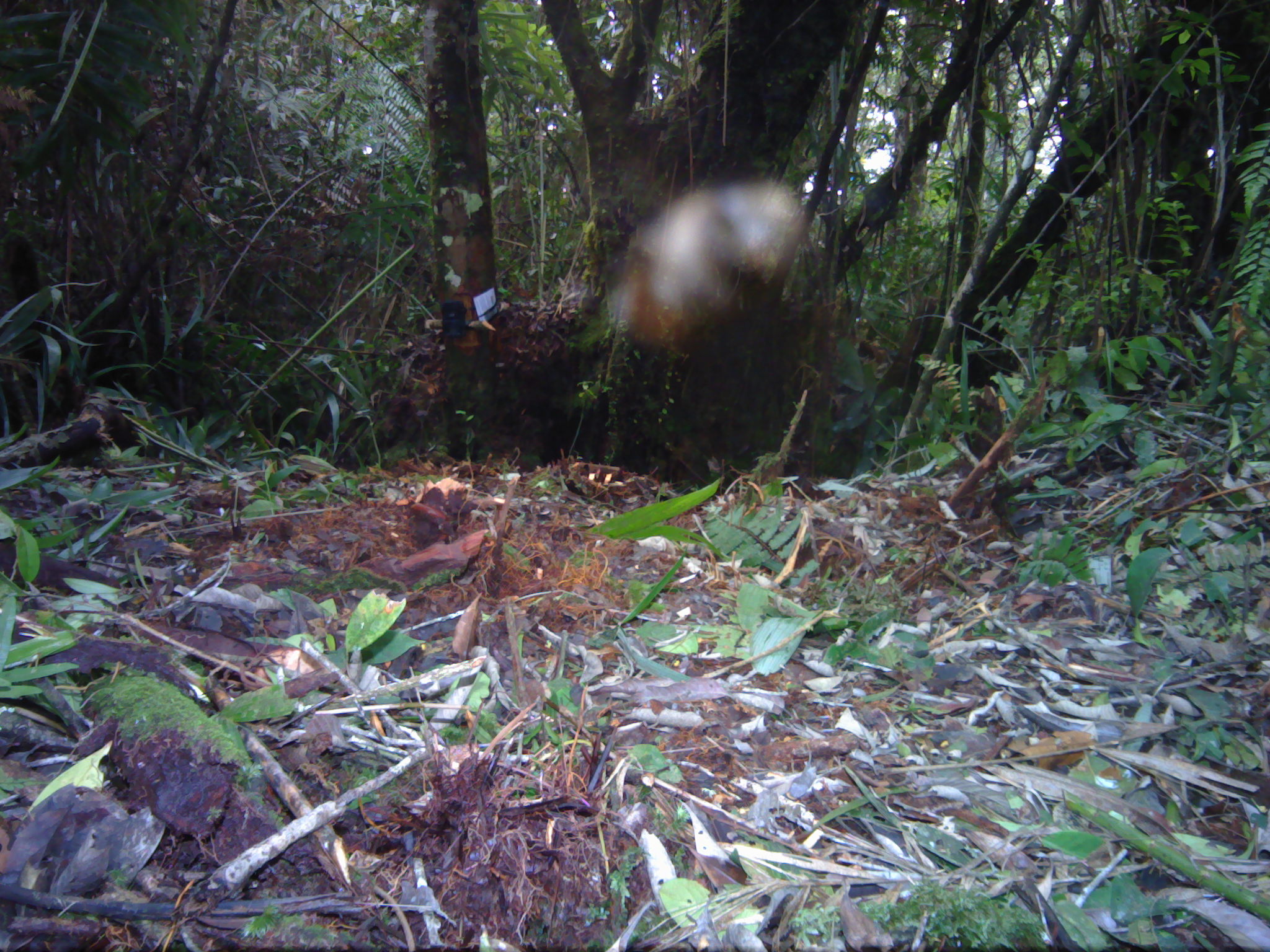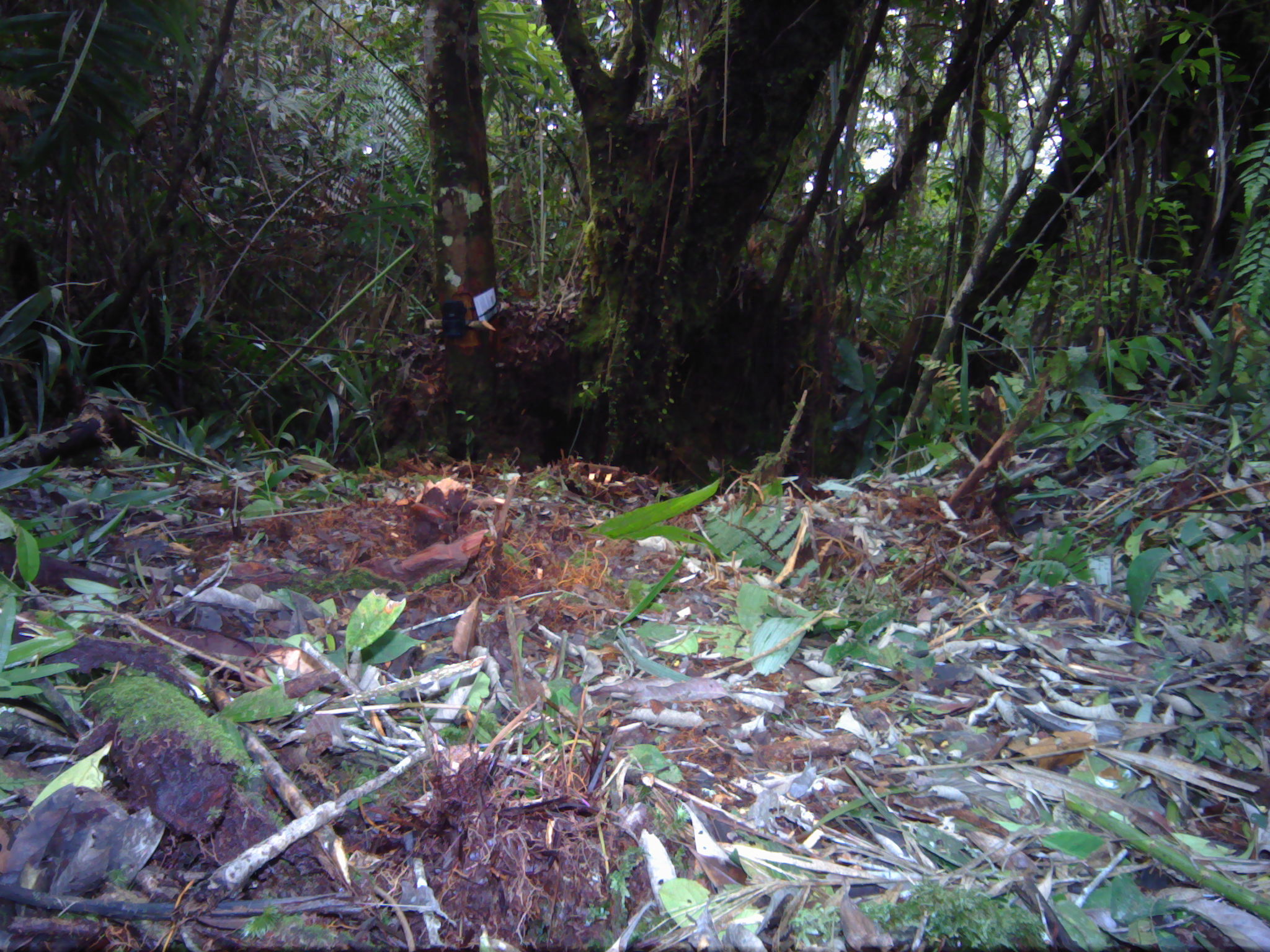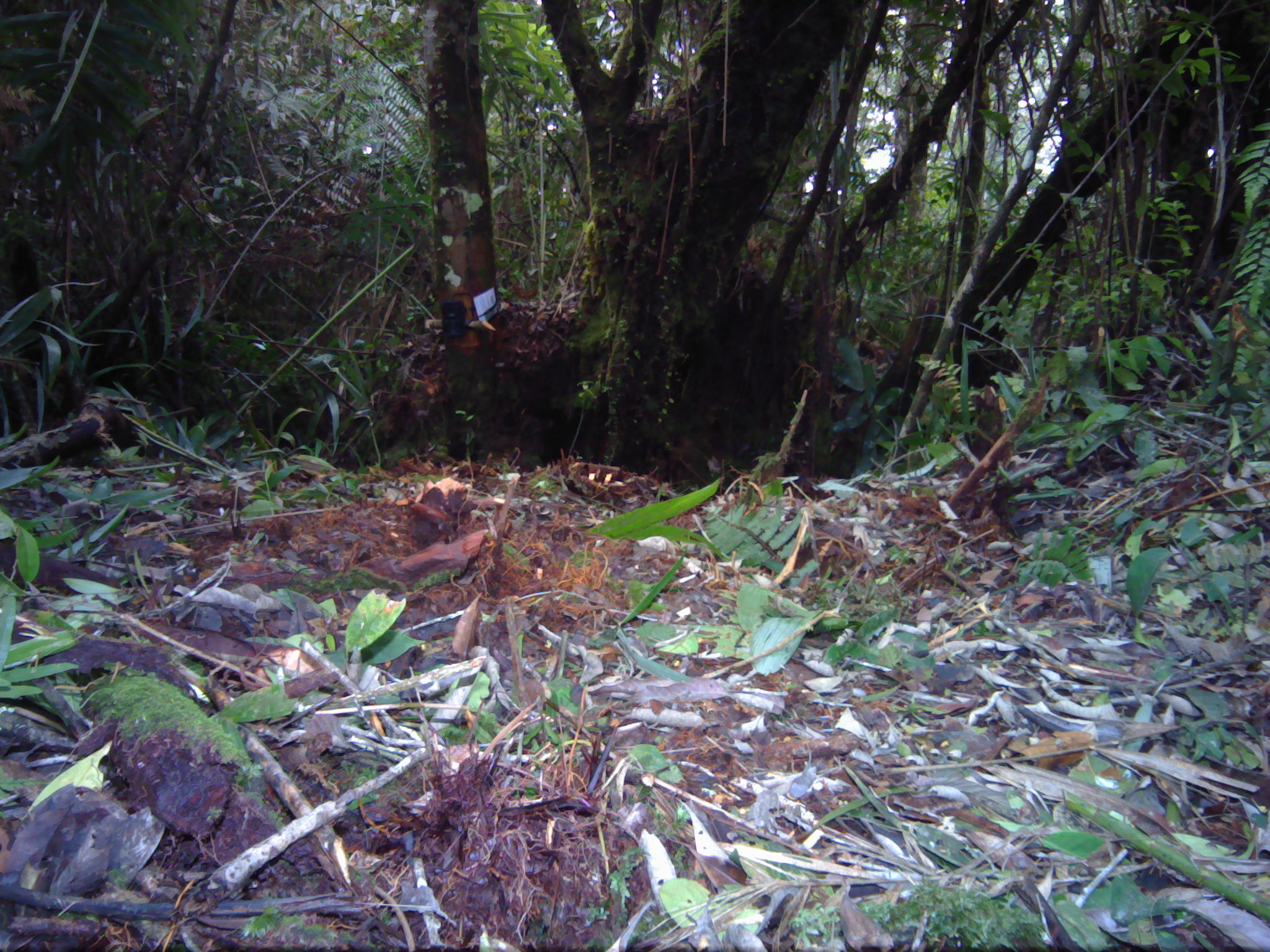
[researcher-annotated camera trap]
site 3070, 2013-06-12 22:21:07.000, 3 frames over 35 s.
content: unidentified animal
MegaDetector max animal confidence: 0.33